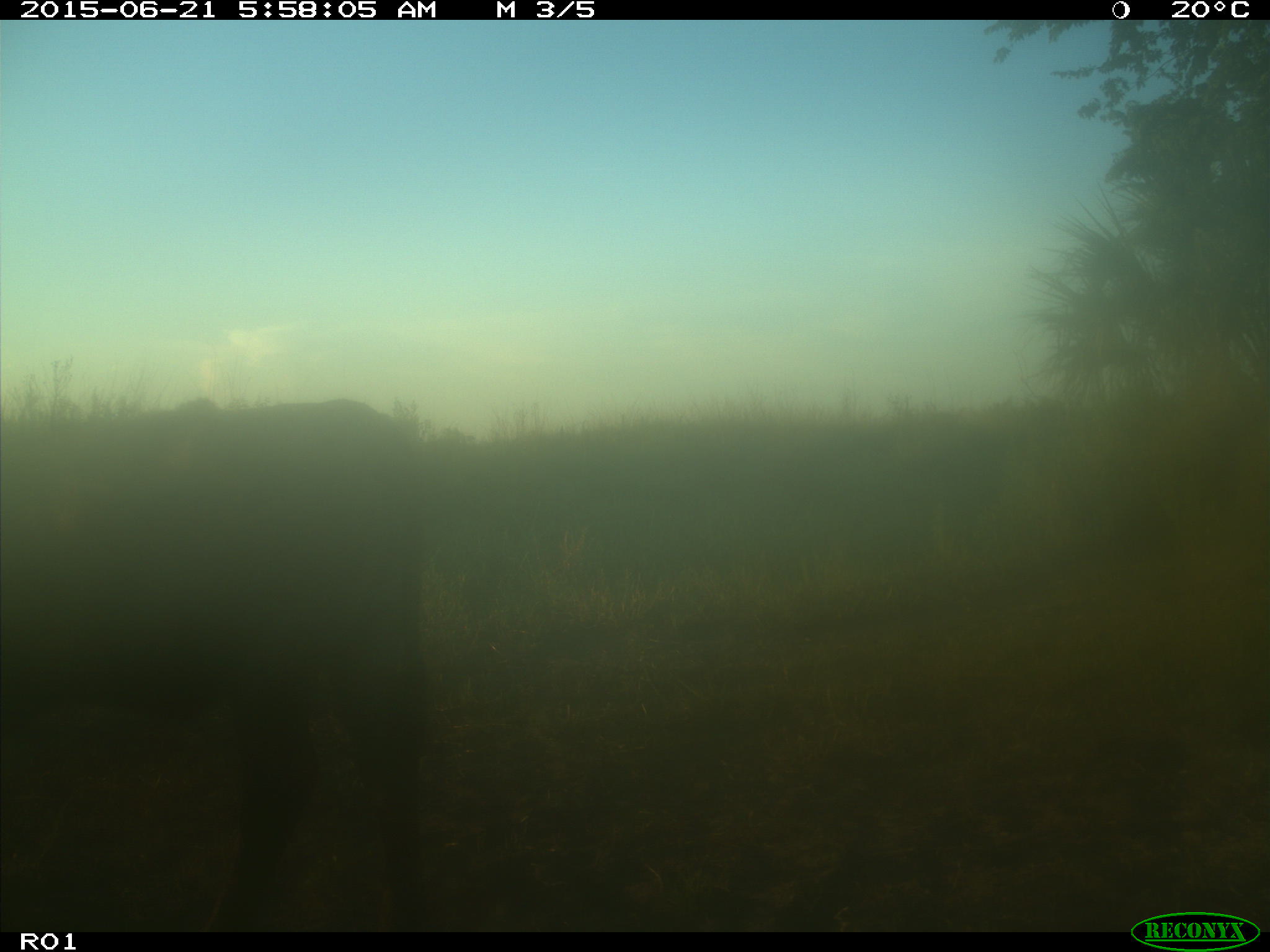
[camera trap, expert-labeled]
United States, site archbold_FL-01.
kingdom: Animalia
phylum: Chordata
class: Mammalia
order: Artiodactyla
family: Bovidae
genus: Bos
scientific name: Bos taurus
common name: domestic cow